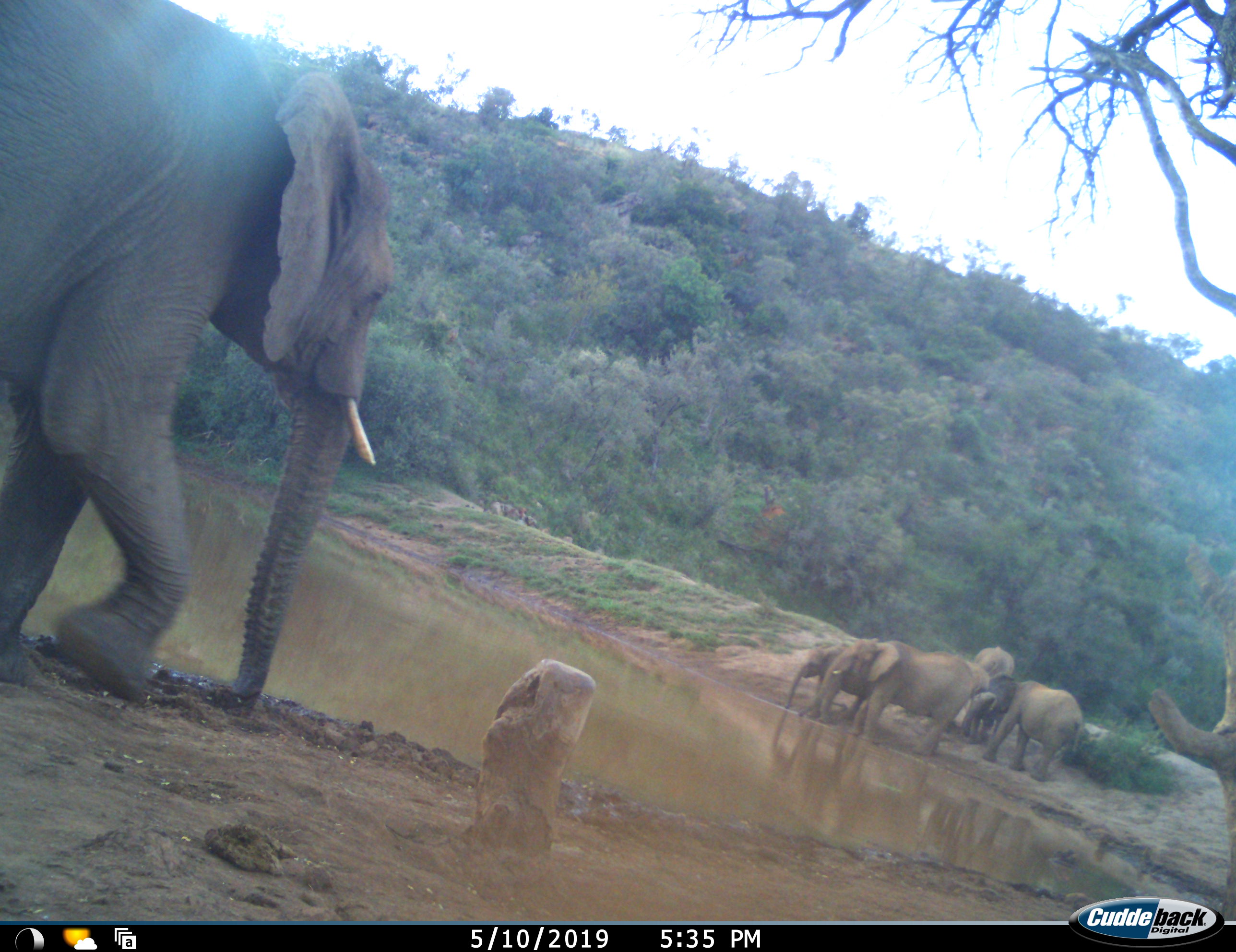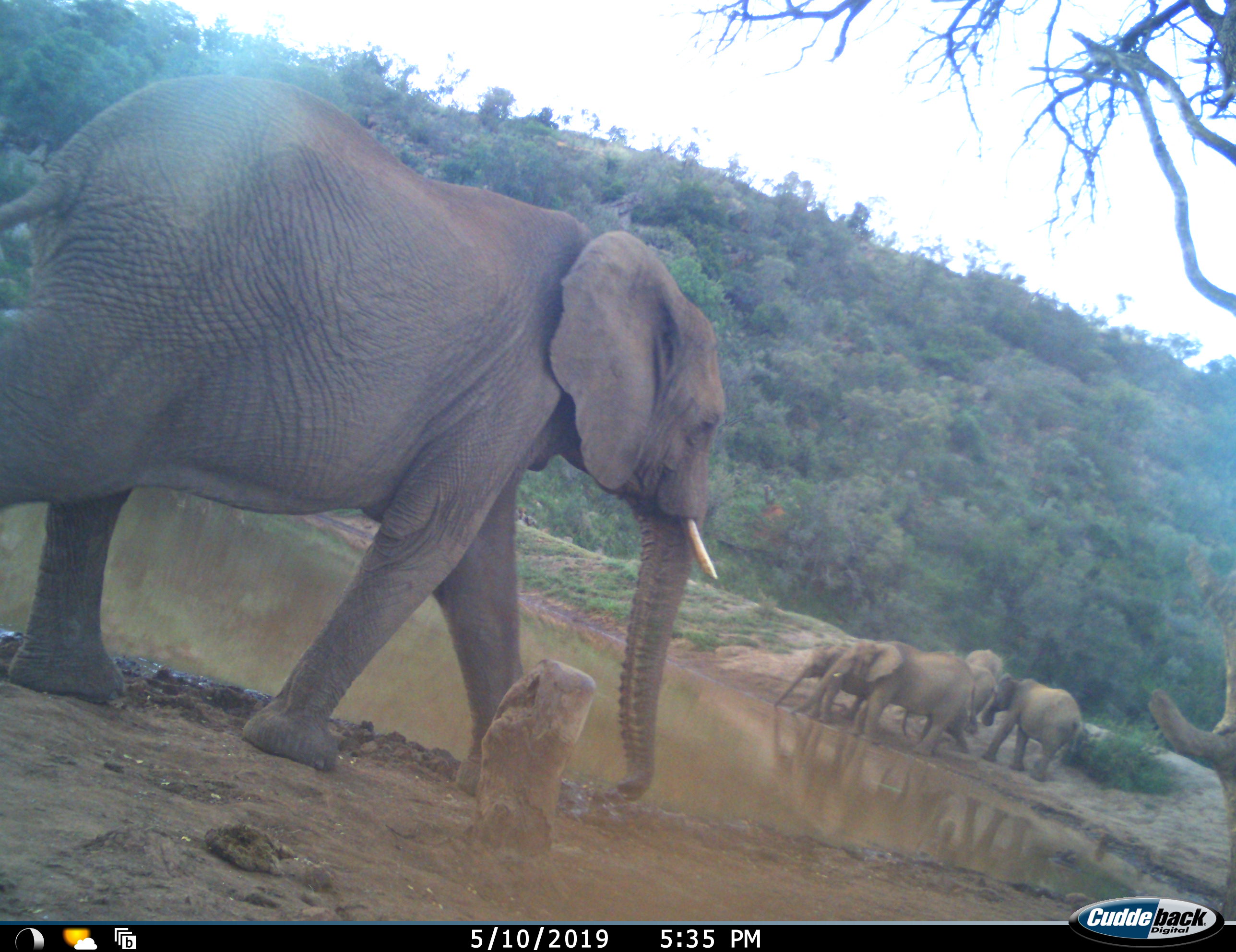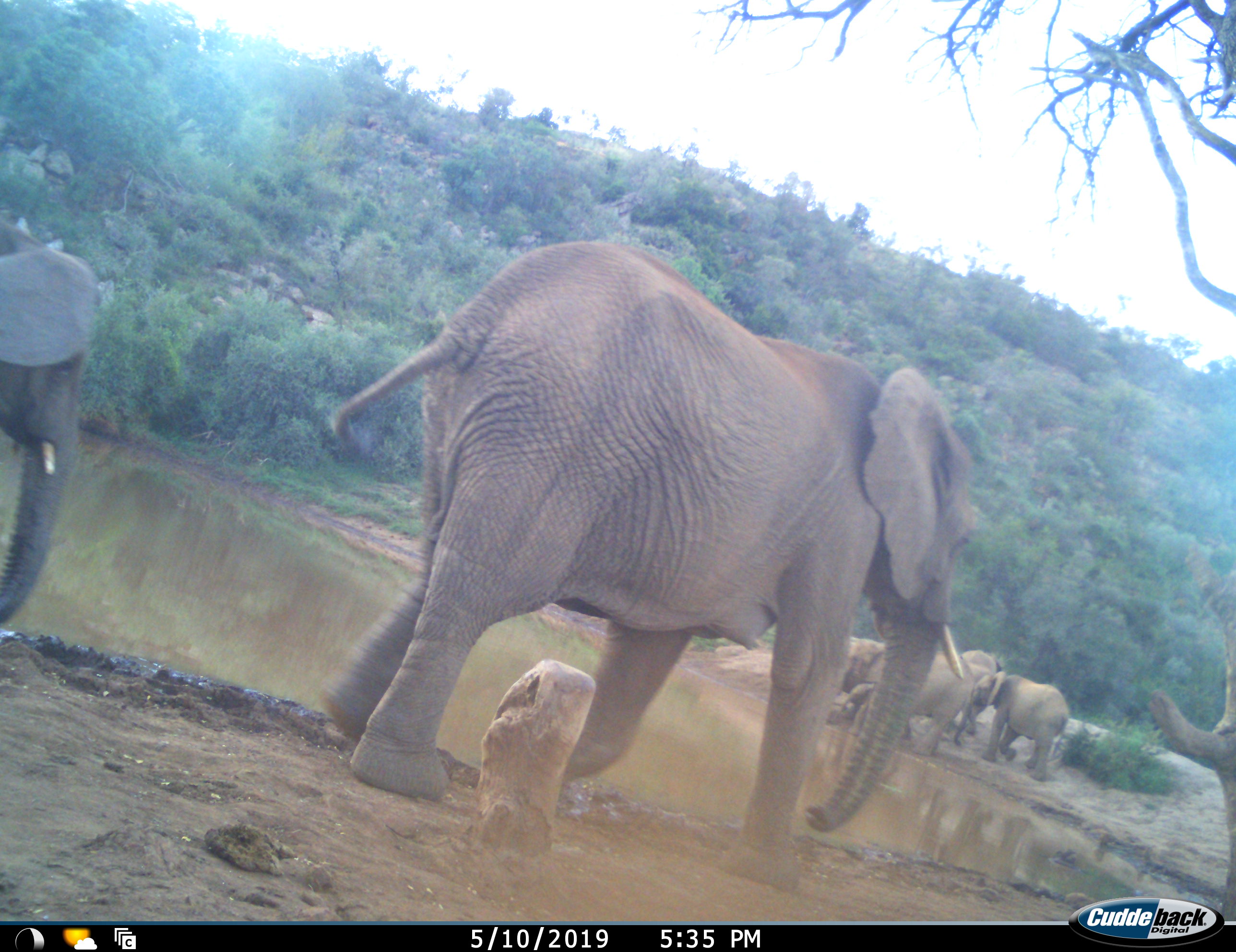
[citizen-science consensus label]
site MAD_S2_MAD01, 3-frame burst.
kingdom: Animalia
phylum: Chordata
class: Mammalia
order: Proboscidea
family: Elephantidae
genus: Loxodonta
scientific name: Loxodonta africana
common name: african bush elephant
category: elephant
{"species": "elephant (african bush elephant) (Loxodonta africana)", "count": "6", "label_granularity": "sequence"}